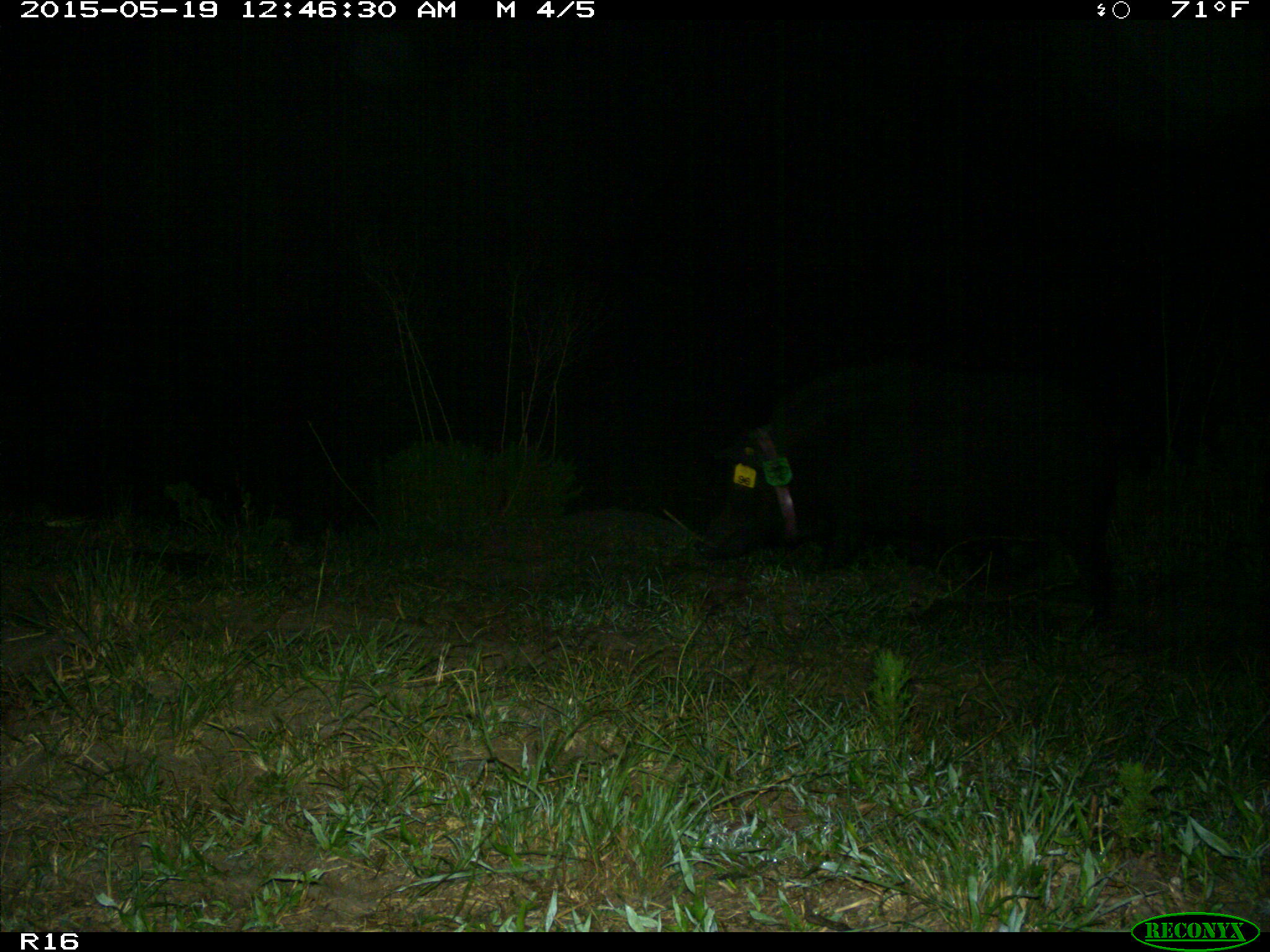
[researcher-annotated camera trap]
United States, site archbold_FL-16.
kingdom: Animalia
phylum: Chordata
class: Mammalia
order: Artiodactyla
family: Suidae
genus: Sus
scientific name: Sus scrofa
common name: wild boar